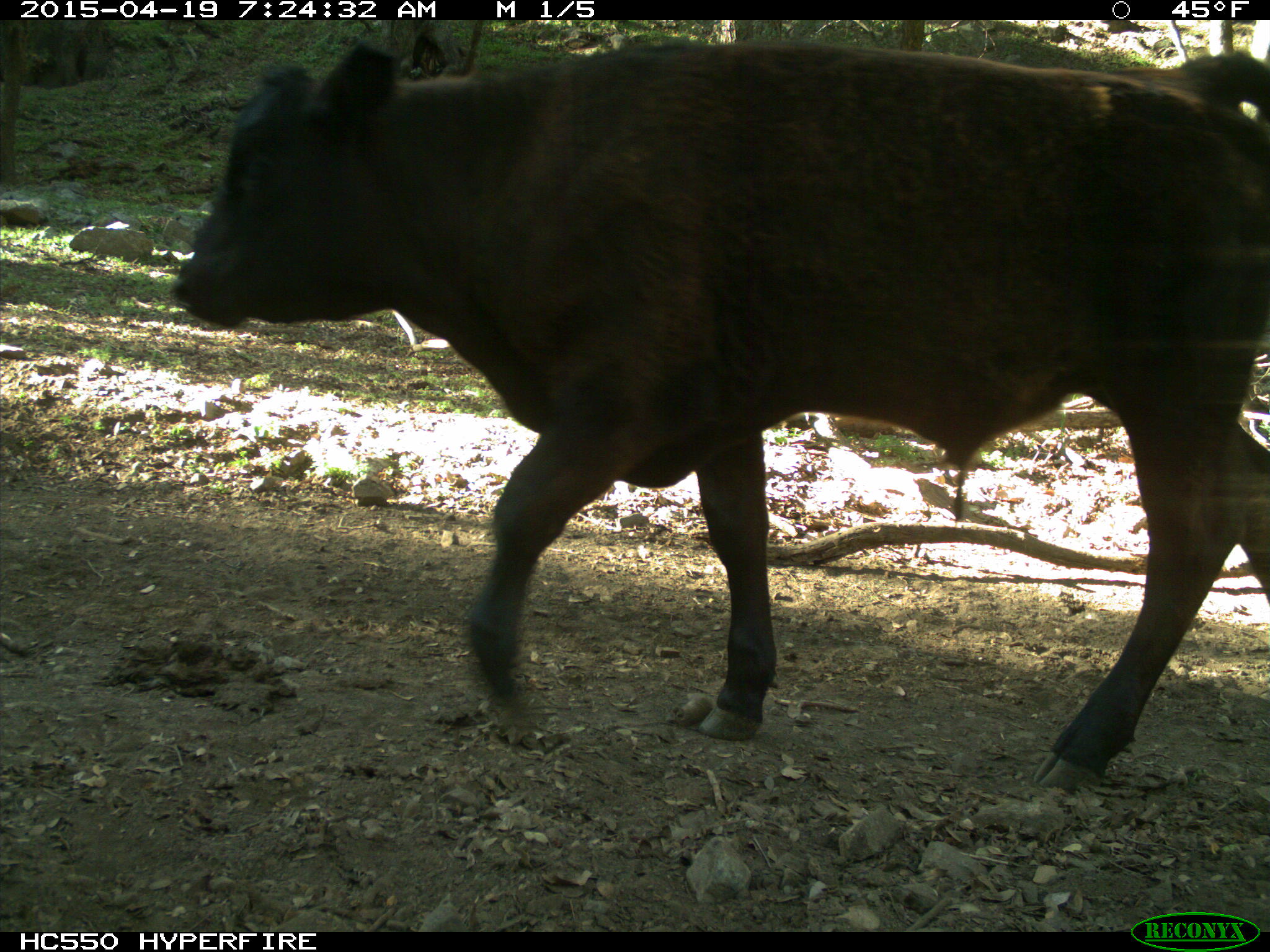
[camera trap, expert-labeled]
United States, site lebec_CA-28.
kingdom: Animalia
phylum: Chordata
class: Mammalia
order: Artiodactyla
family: Bovidae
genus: Bos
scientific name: Bos taurus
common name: domestic cow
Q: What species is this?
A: Bos taurus (domestic cow).